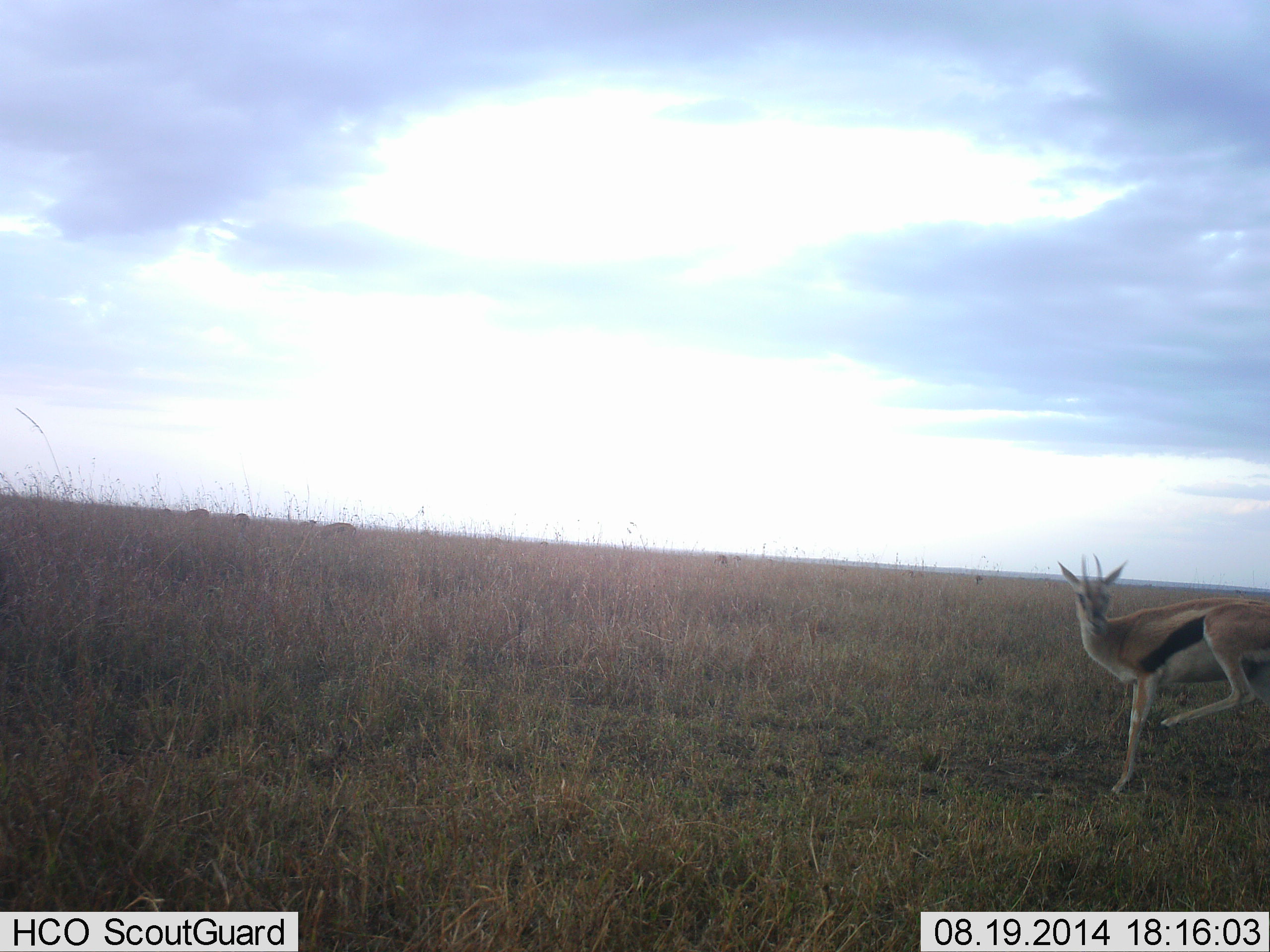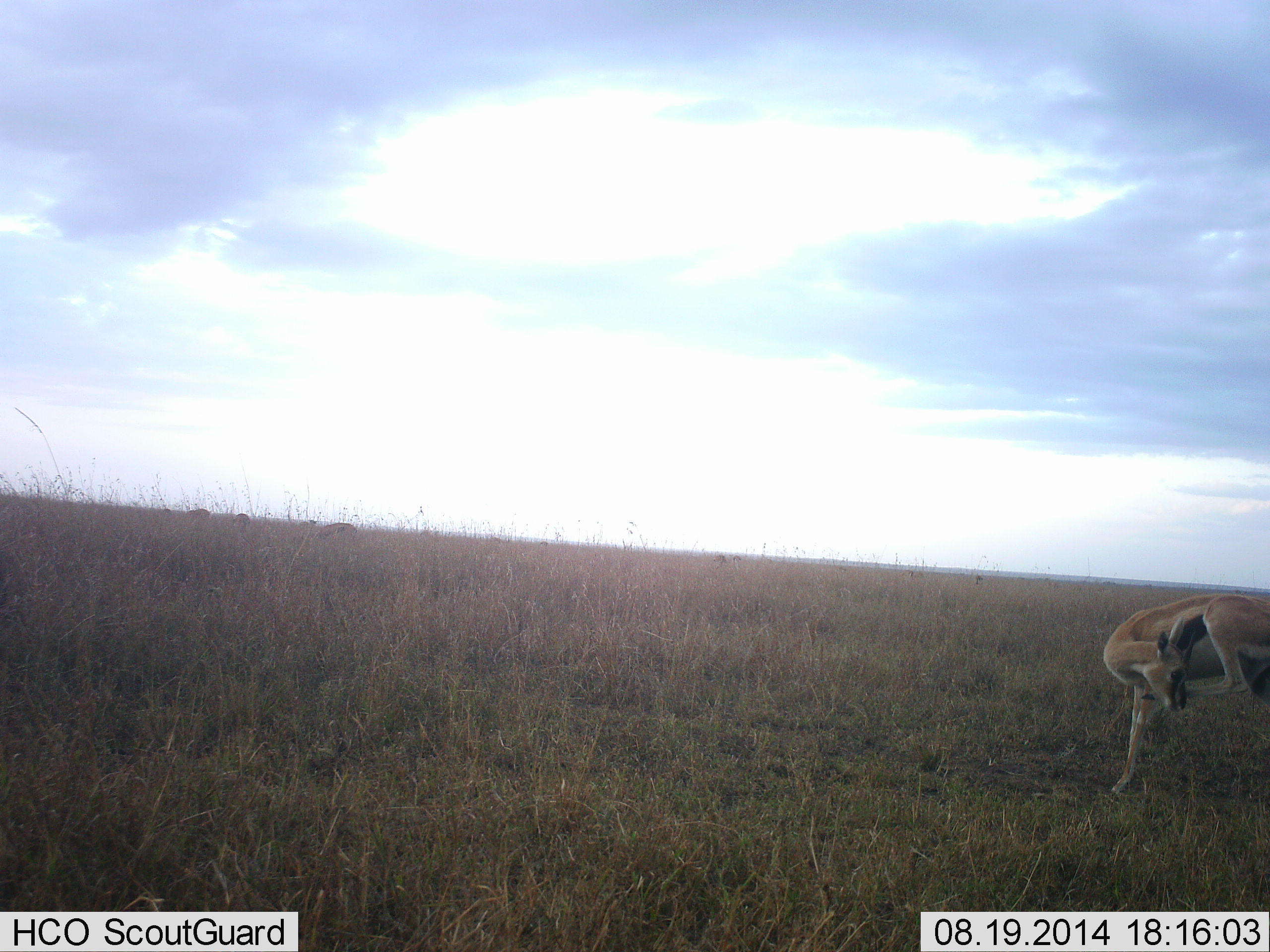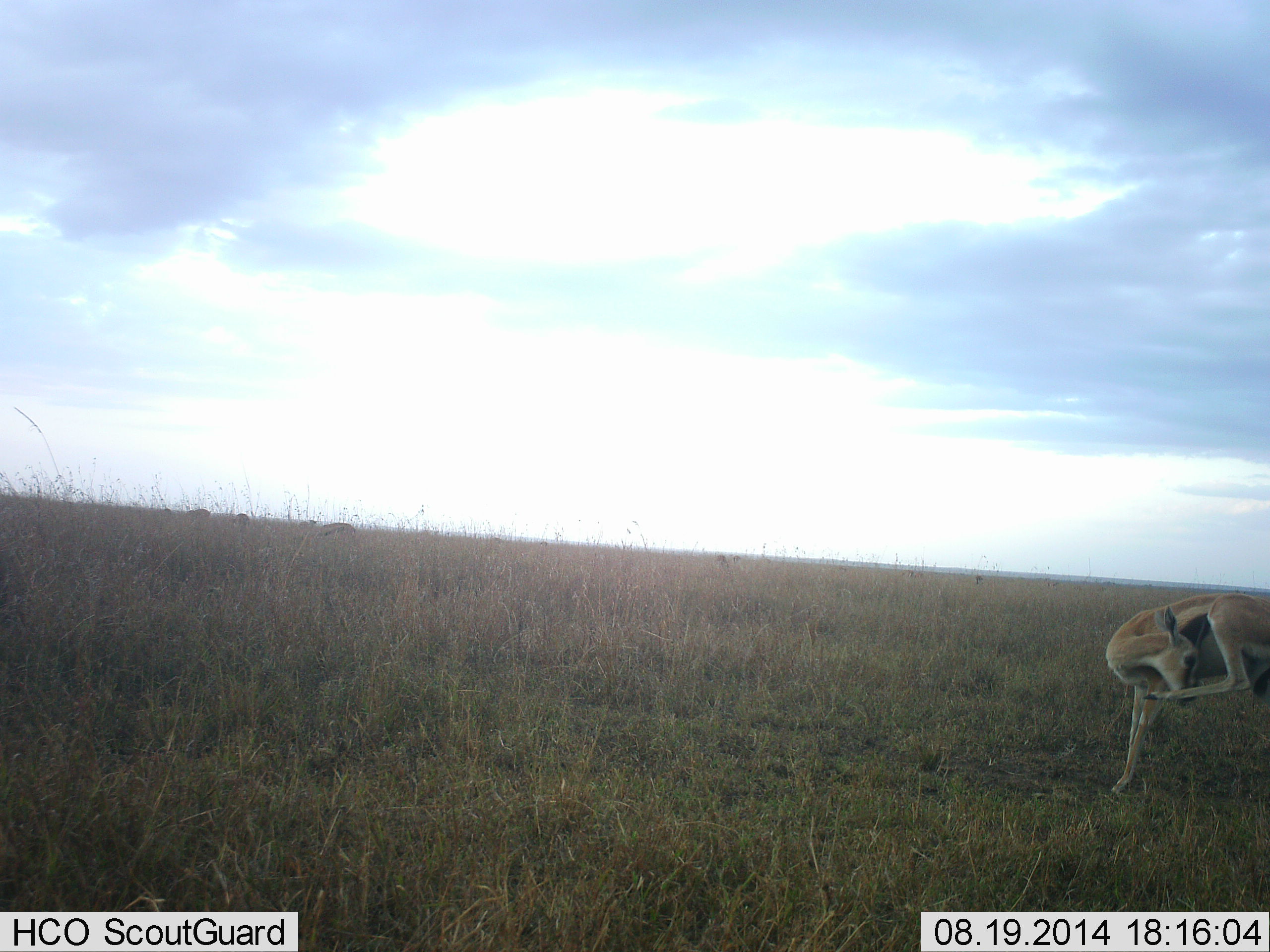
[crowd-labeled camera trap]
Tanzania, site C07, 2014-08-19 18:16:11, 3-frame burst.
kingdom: Animalia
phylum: Chordata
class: Mammalia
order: Artiodactyla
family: Bovidae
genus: Eudorcas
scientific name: Eudorcas thomsonii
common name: thomson's gazelle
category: gazellethomsons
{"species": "gazellethomsons (thomson's gazelle) (Eudorcas thomsonii)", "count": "1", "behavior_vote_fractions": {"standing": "80%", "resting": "10%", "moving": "10%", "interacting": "0%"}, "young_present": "0%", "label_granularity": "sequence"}